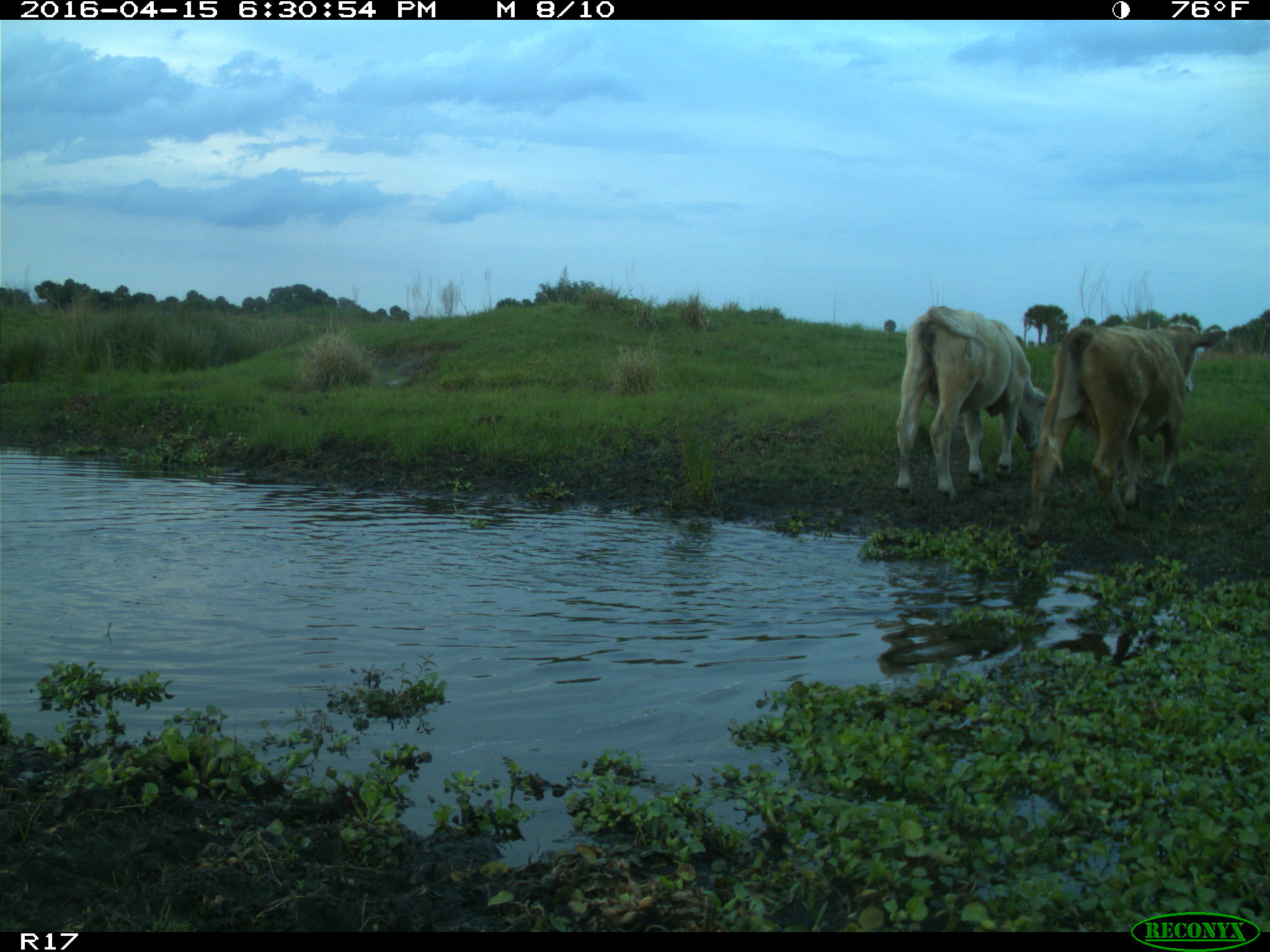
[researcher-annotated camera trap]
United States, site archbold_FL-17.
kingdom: Animalia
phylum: Chordata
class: Mammalia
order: Artiodactyla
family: Bovidae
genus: Bos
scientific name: Bos taurus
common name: domestic cow